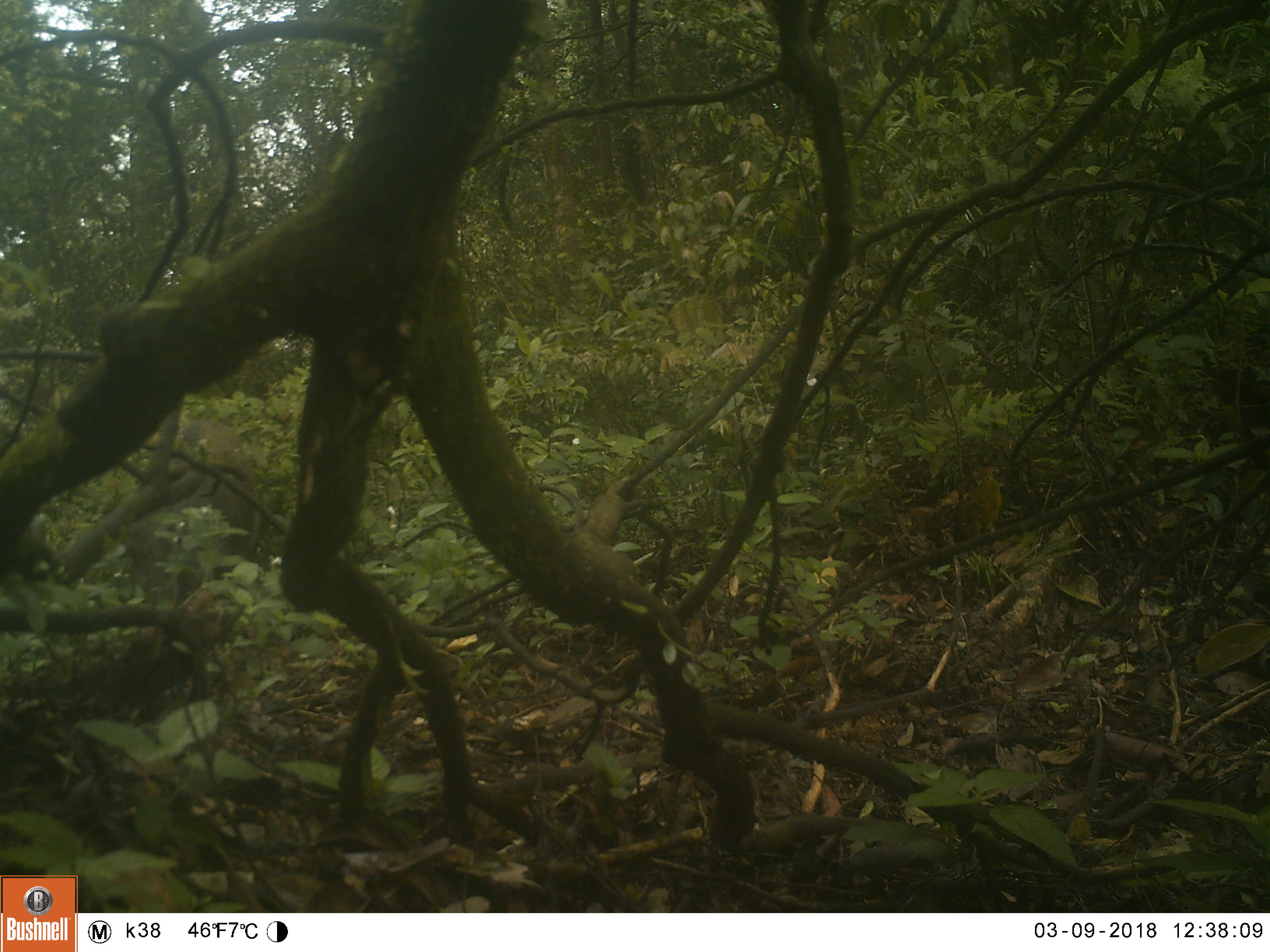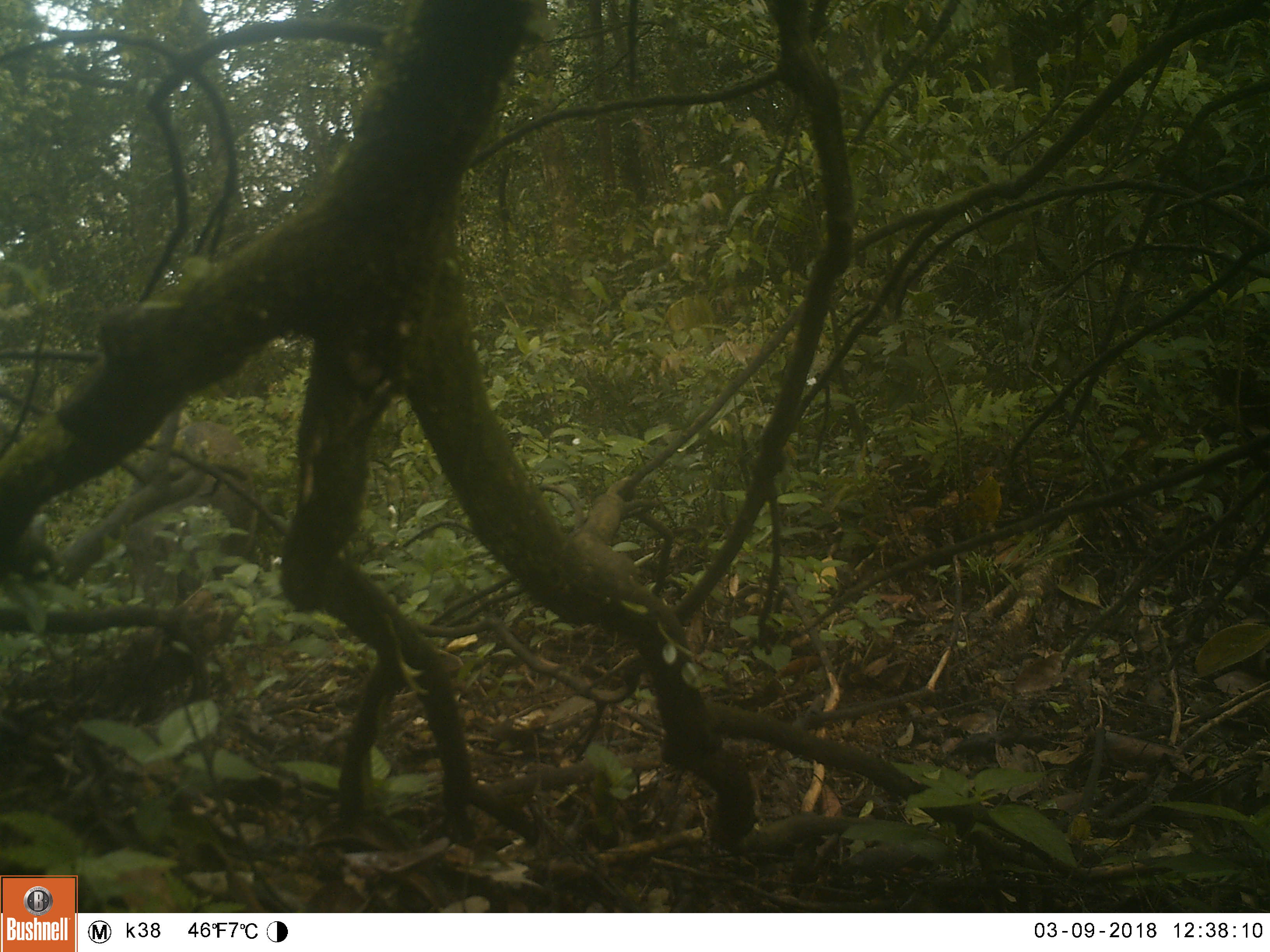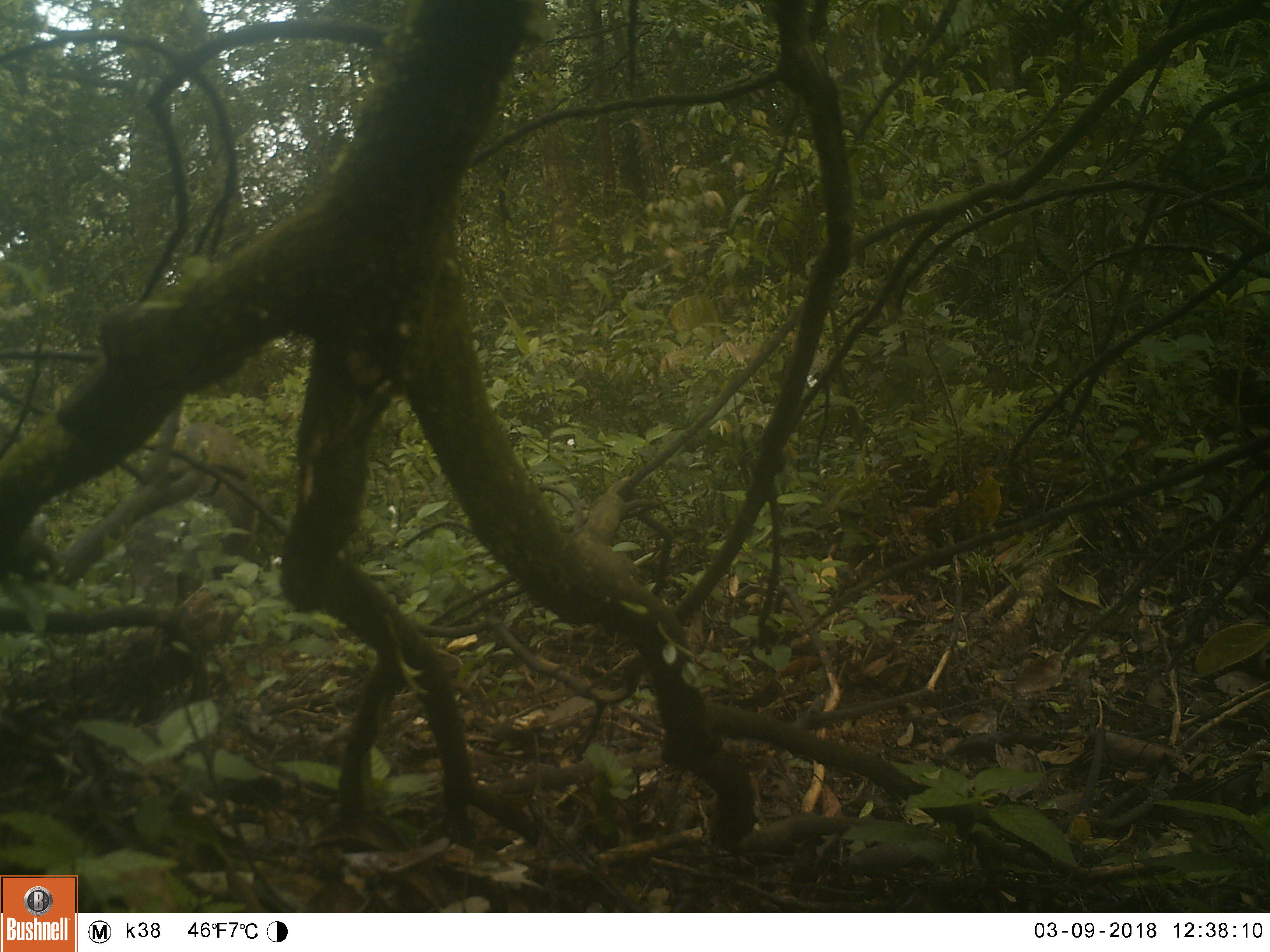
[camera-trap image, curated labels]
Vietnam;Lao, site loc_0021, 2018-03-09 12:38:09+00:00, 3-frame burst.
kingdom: Animalia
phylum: Chordata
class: Mammalia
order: Artiodactyla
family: Suidae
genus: Sus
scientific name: Sus scrofa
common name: eurasian wild pig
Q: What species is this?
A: Eurasian wild pig (Sus scrofa).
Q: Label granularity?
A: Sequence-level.